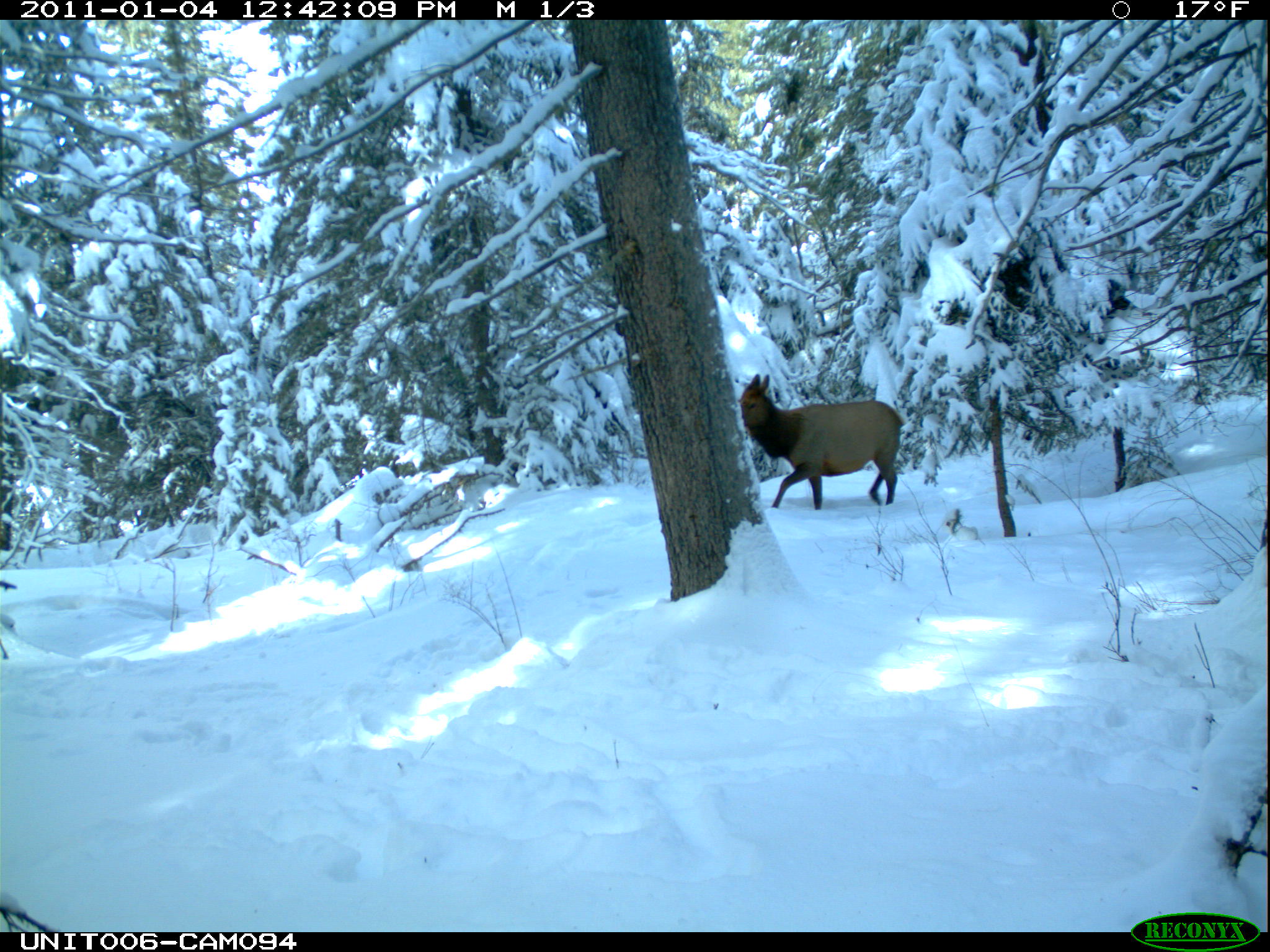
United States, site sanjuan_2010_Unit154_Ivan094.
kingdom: Animalia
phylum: Chordata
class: Mammalia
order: Artiodactyla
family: Cervidae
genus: Cervus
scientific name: Cervus elaphus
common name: red deer